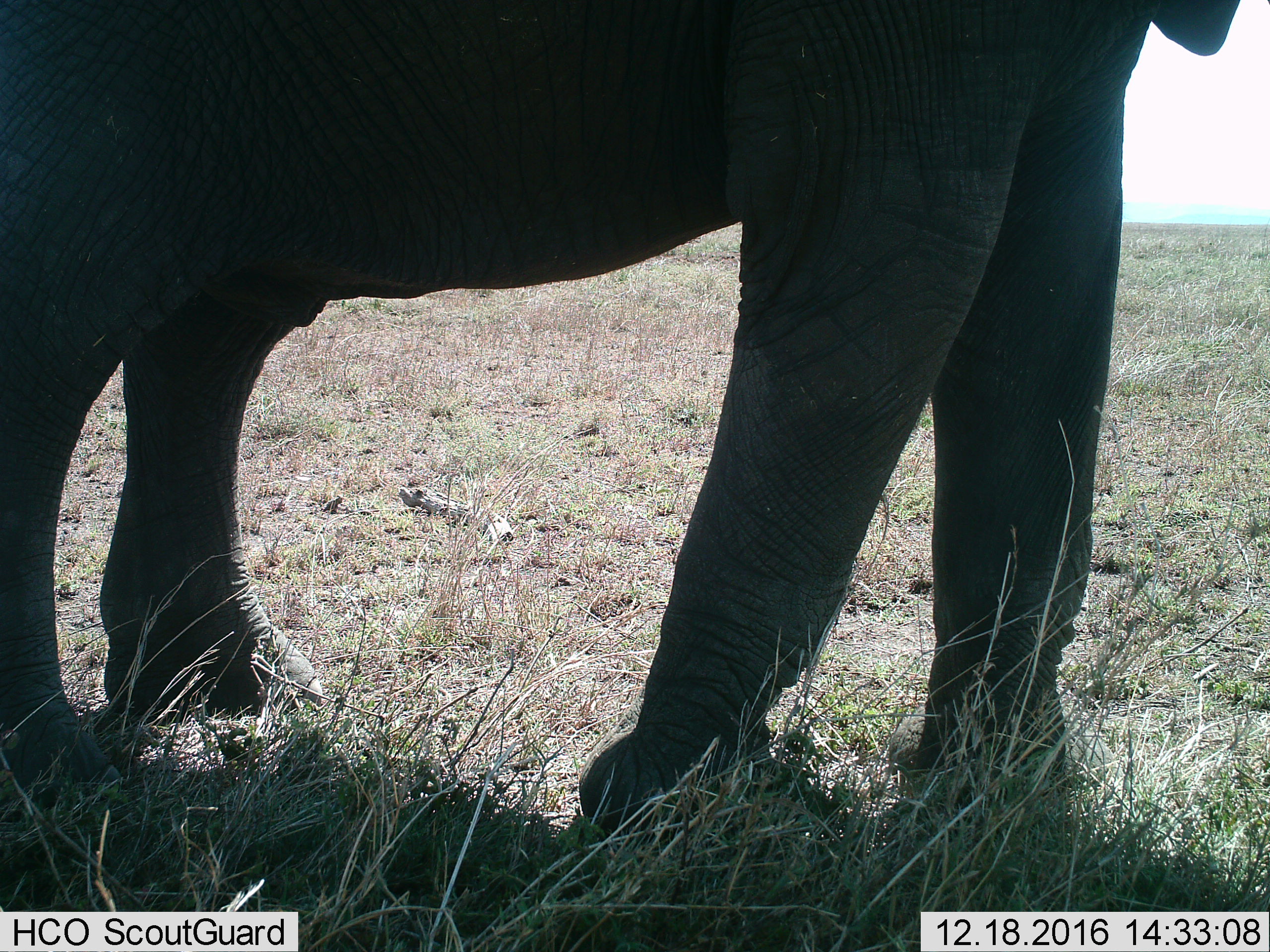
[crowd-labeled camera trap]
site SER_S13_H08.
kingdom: Animalia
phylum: Chordata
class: Mammalia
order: Proboscidea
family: Elephantidae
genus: Loxodonta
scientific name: Loxodonta africana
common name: african bush elephant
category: elephant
Elephant (african bush elephant) (Loxodonta africana), count 1. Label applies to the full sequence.